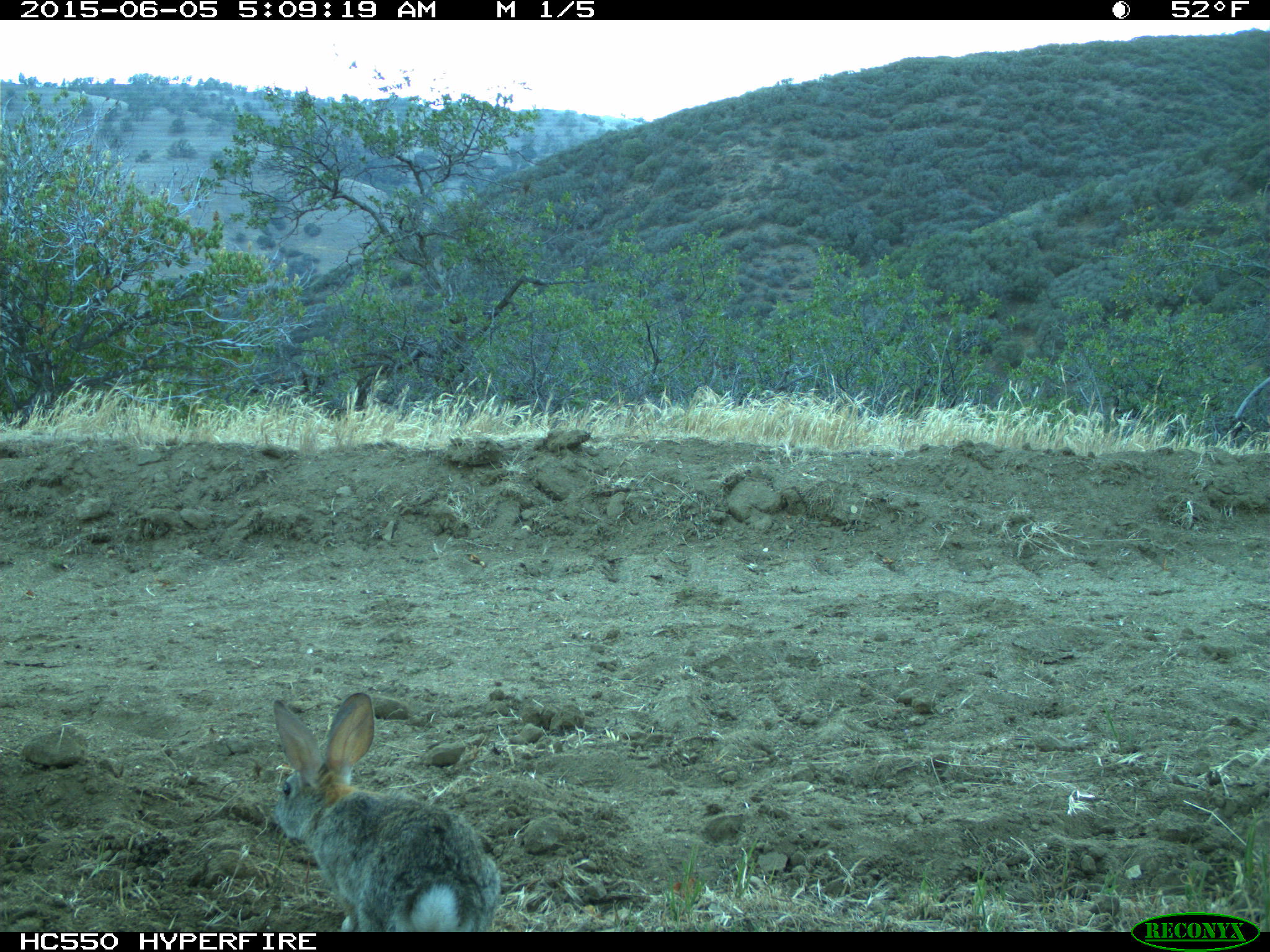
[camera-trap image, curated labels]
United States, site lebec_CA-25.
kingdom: Animalia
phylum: Chordata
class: Mammalia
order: Lagomorpha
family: Leporidae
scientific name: Leporidae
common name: rabbits and hares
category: unidentified rabbit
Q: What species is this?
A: Unidentified rabbit (rabbits and hares) (Leporidae).